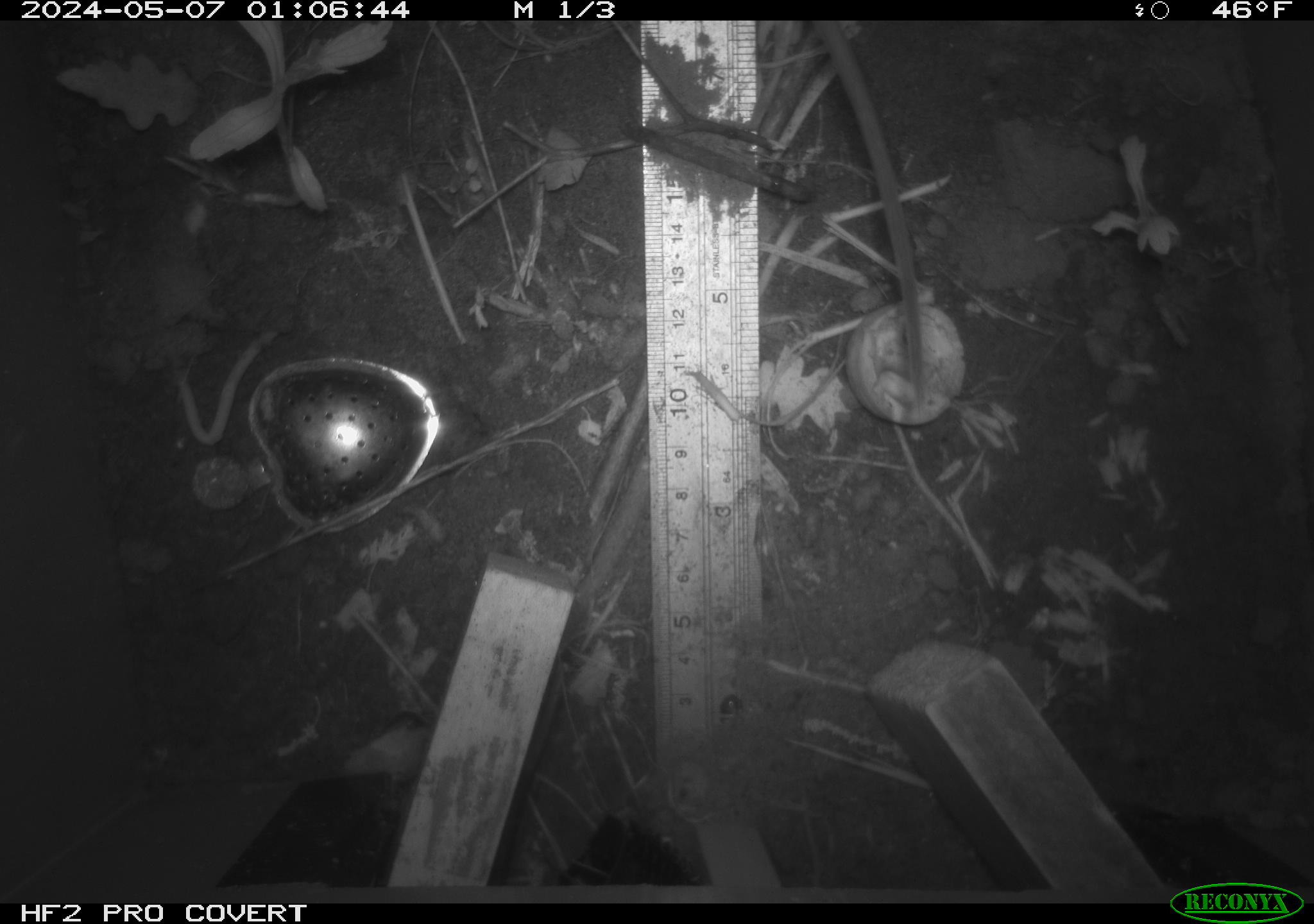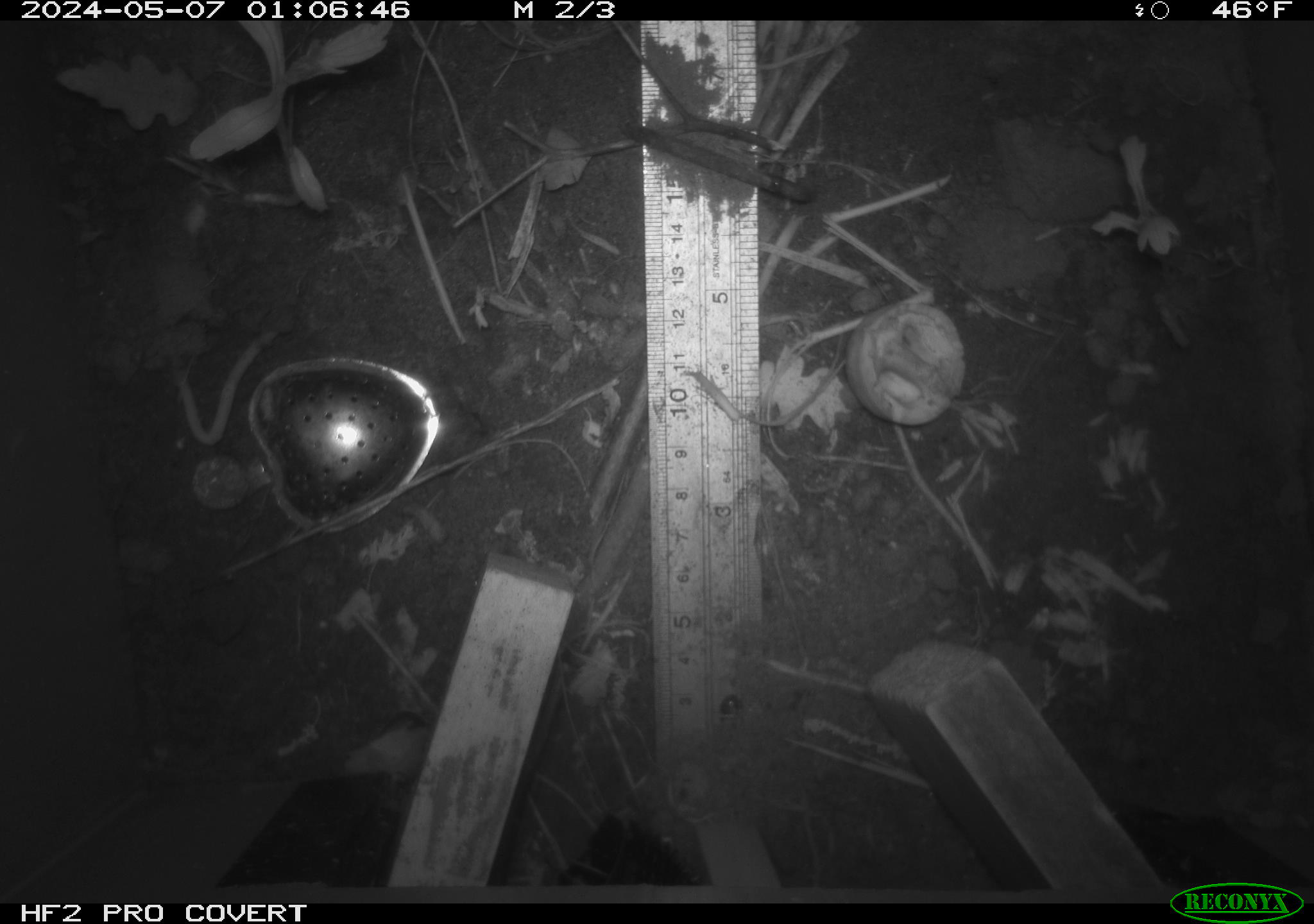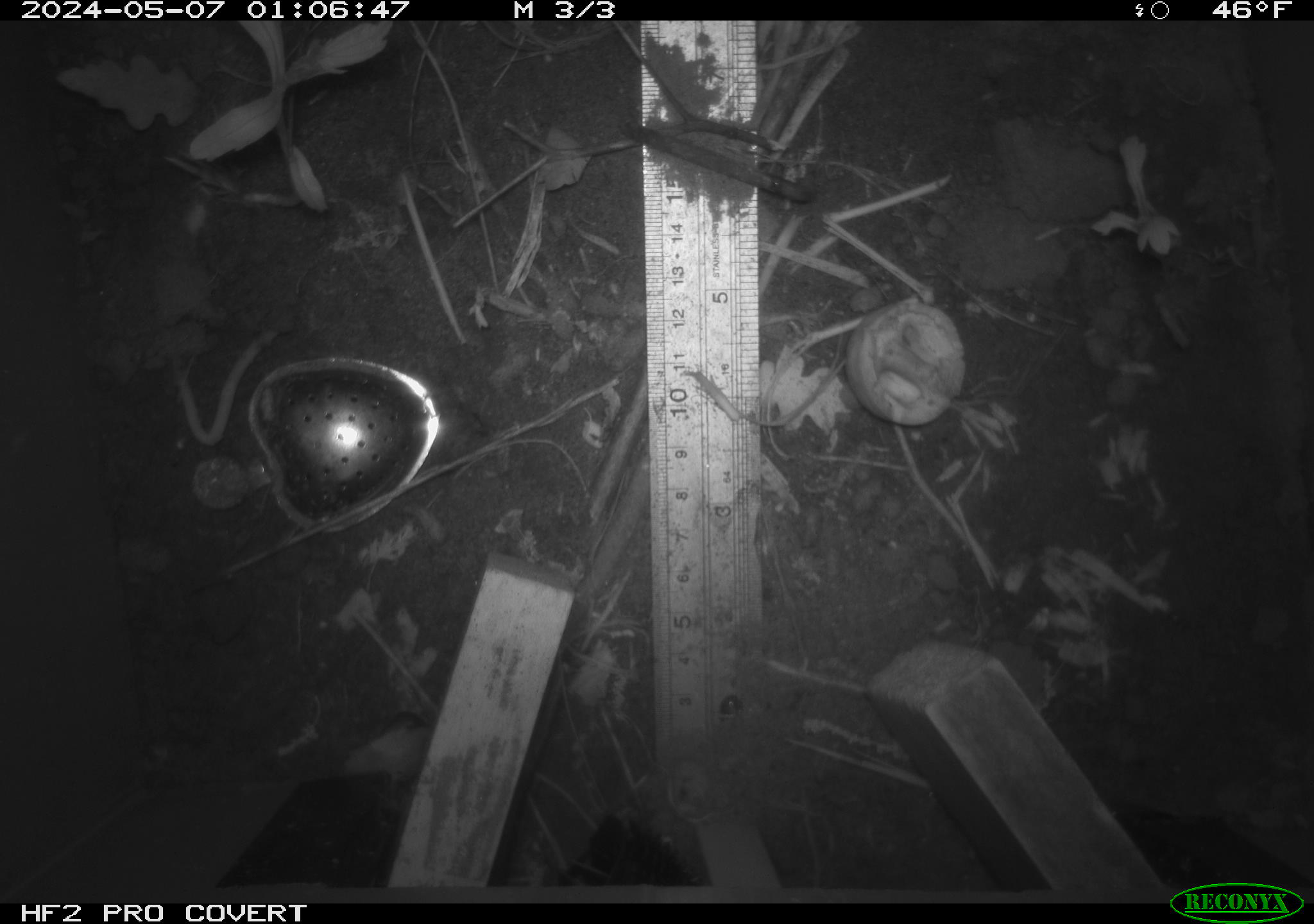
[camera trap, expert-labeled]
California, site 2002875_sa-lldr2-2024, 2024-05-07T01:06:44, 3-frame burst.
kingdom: Animalia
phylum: Chordata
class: Mammalia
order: Rodentia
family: Muridae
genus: Rattus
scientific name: Rattus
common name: rat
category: rattus species